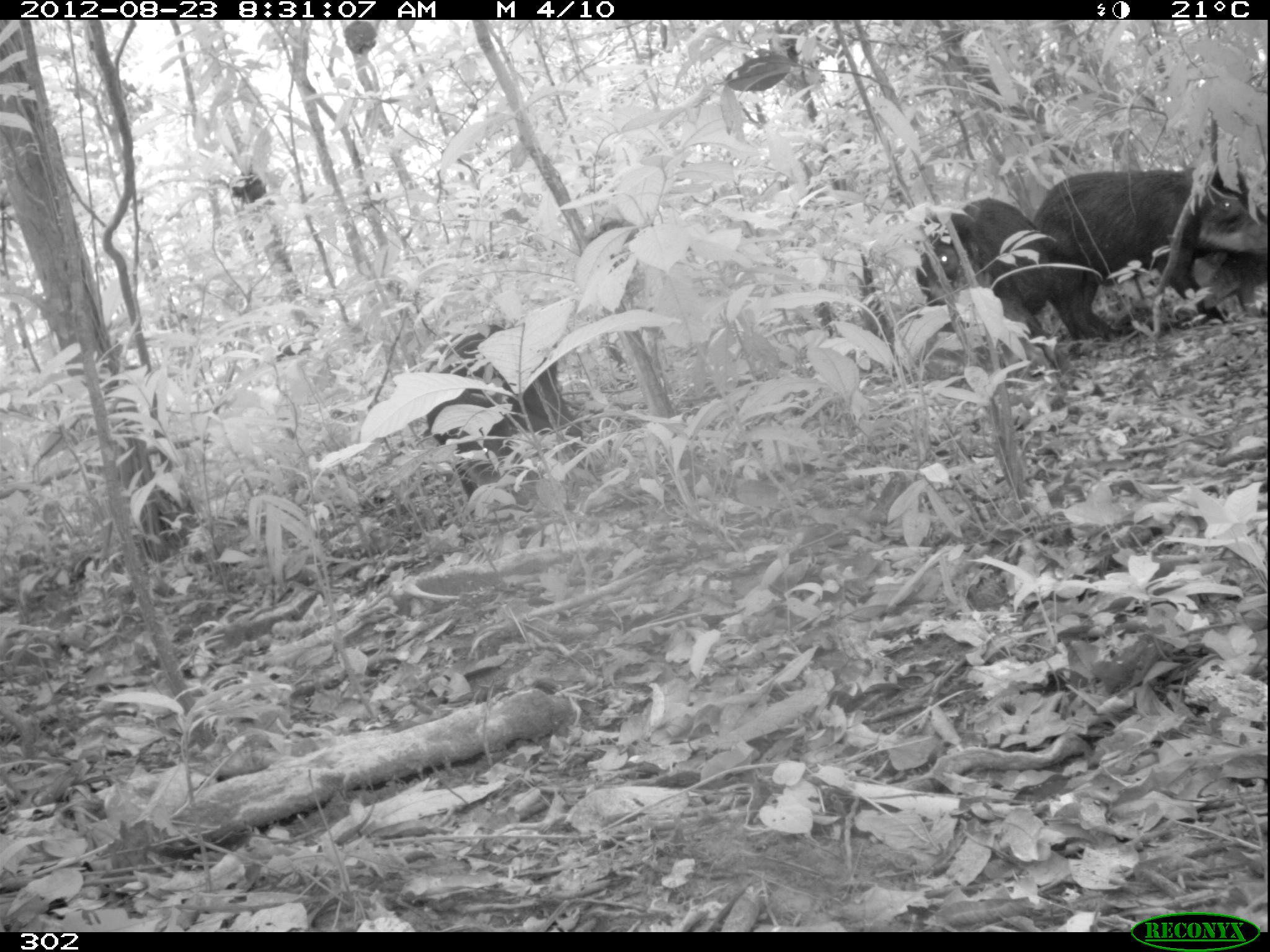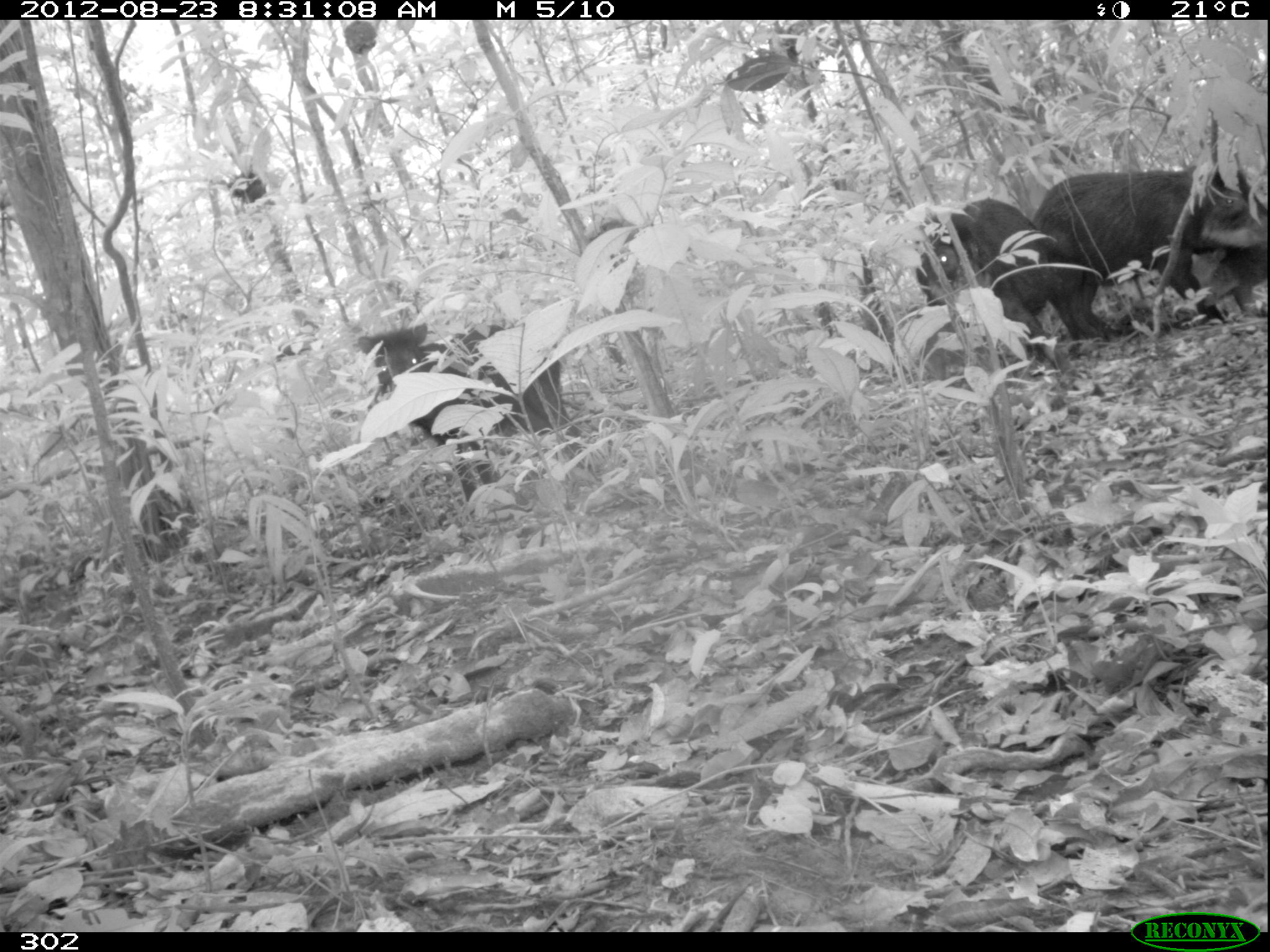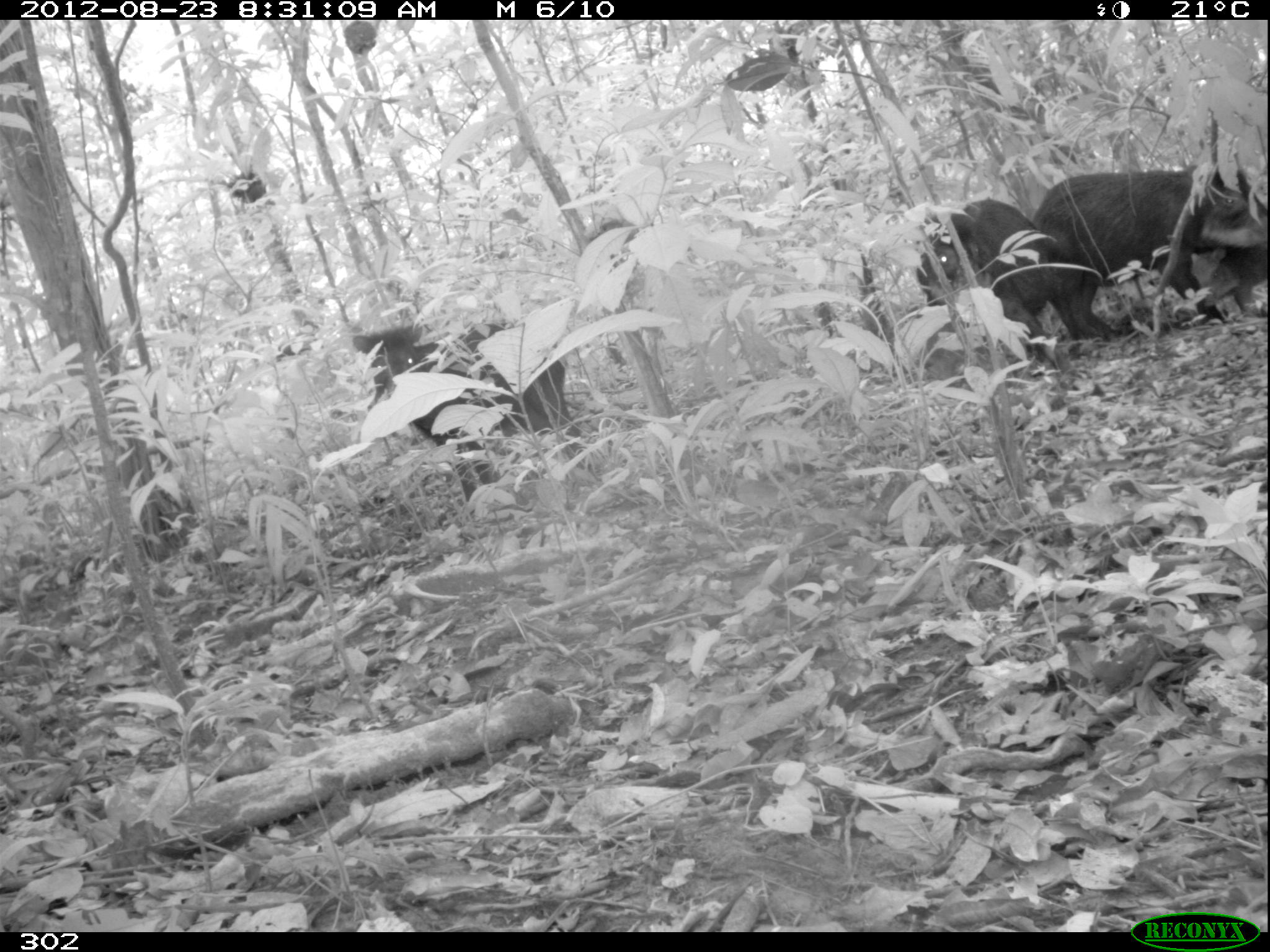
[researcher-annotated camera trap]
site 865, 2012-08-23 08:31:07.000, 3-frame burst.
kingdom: Animalia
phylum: Chordata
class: Mammalia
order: Artiodactyla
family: Tayassuidae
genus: Tayassu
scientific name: Tayassu pecari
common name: white-lipped peccary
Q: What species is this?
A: Tayassu pecari (white-lipped peccary).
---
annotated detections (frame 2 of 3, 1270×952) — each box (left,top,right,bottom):
tayassu pecari: (1029,165,1267,344); (353,319,584,502); (912,195,1072,375); (1189,245,1267,322)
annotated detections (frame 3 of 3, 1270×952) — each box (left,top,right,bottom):
tayassu pecari: (351,318,582,505); (1028,163,1266,343); (915,198,1062,372); (1188,243,1267,320)